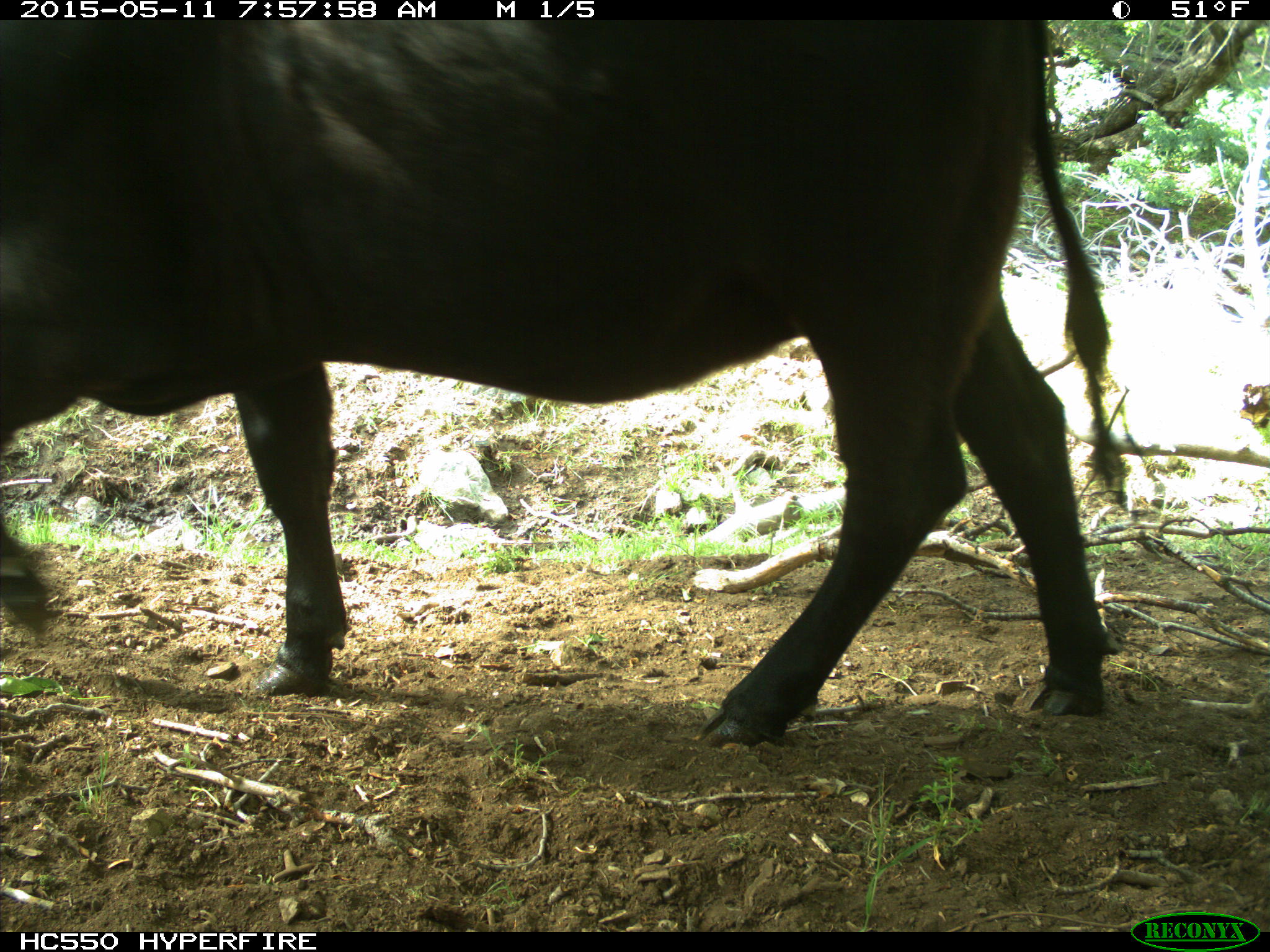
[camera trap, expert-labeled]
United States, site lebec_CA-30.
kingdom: Animalia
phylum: Chordata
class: Mammalia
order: Artiodactyla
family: Bovidae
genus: Bos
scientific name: Bos taurus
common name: domestic cow